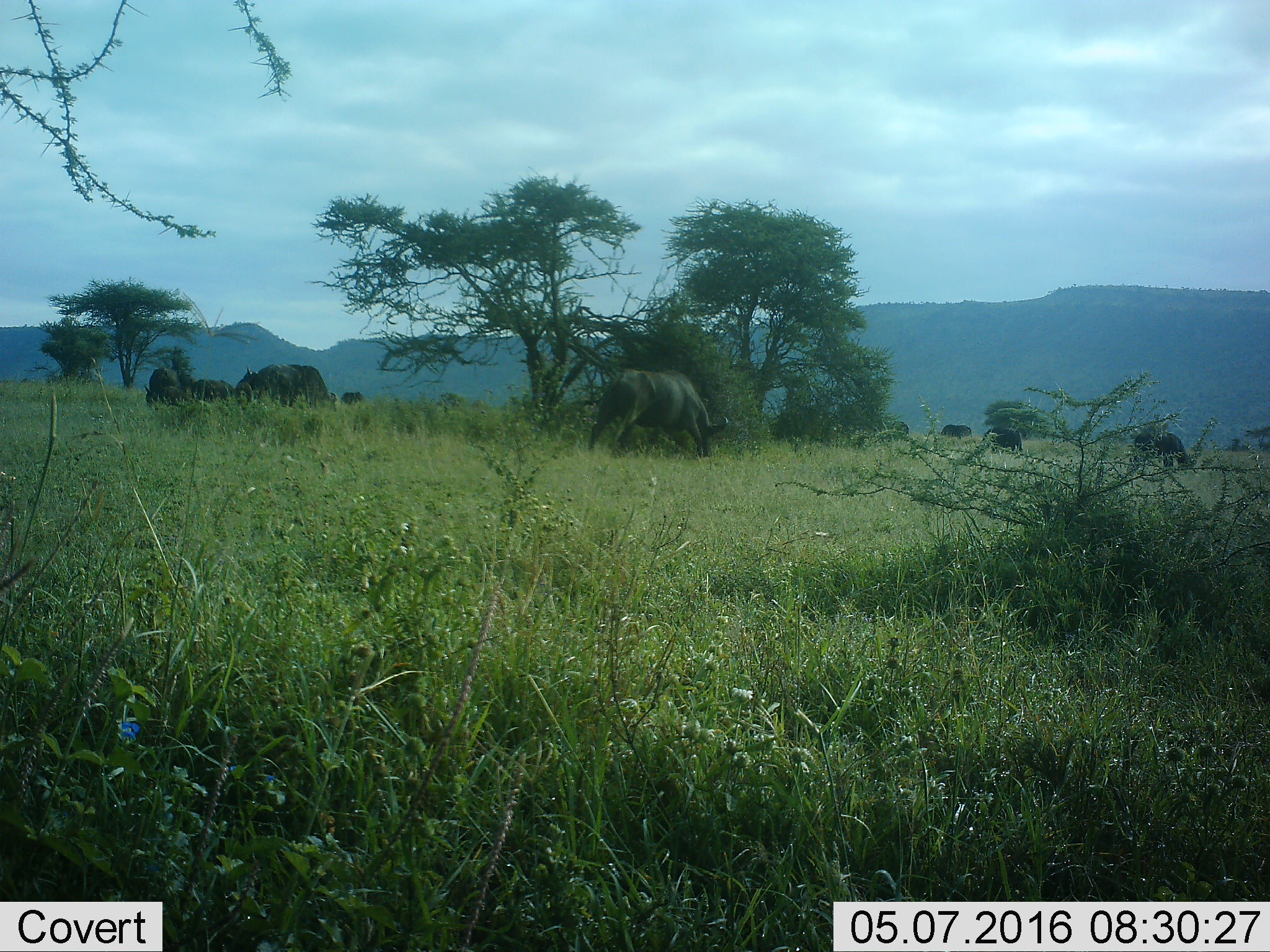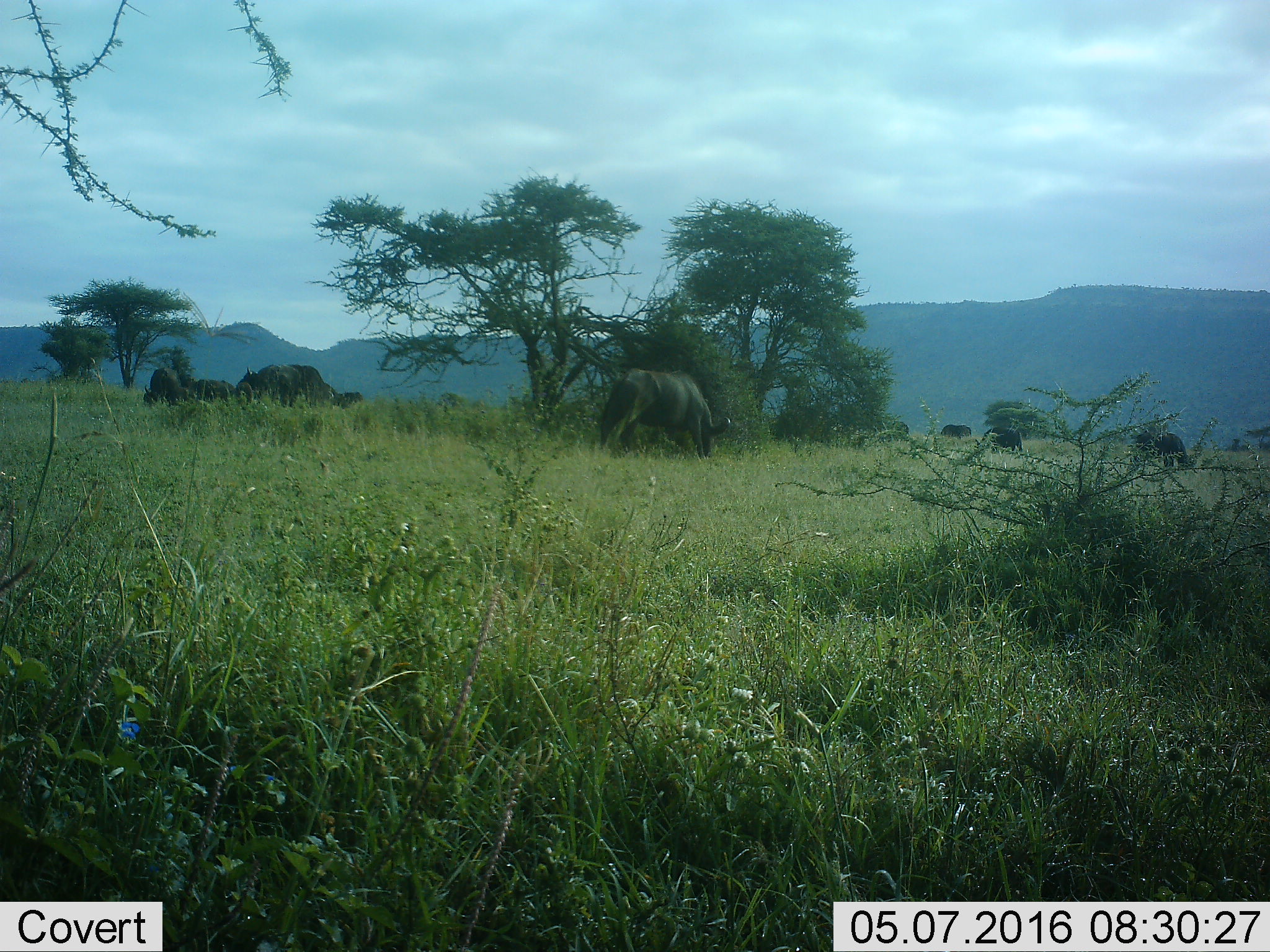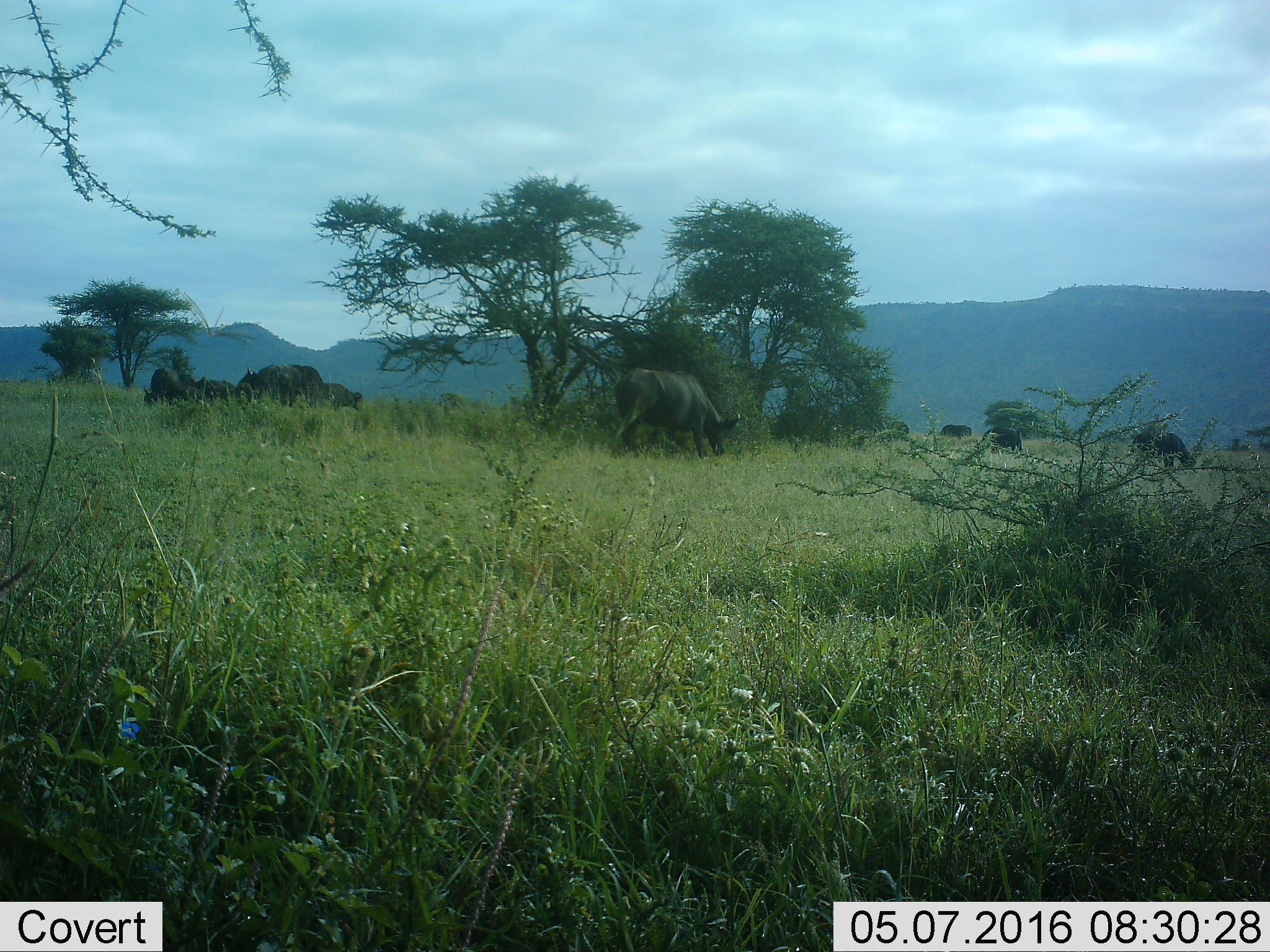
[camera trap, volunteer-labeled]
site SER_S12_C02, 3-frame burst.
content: unidentified animal